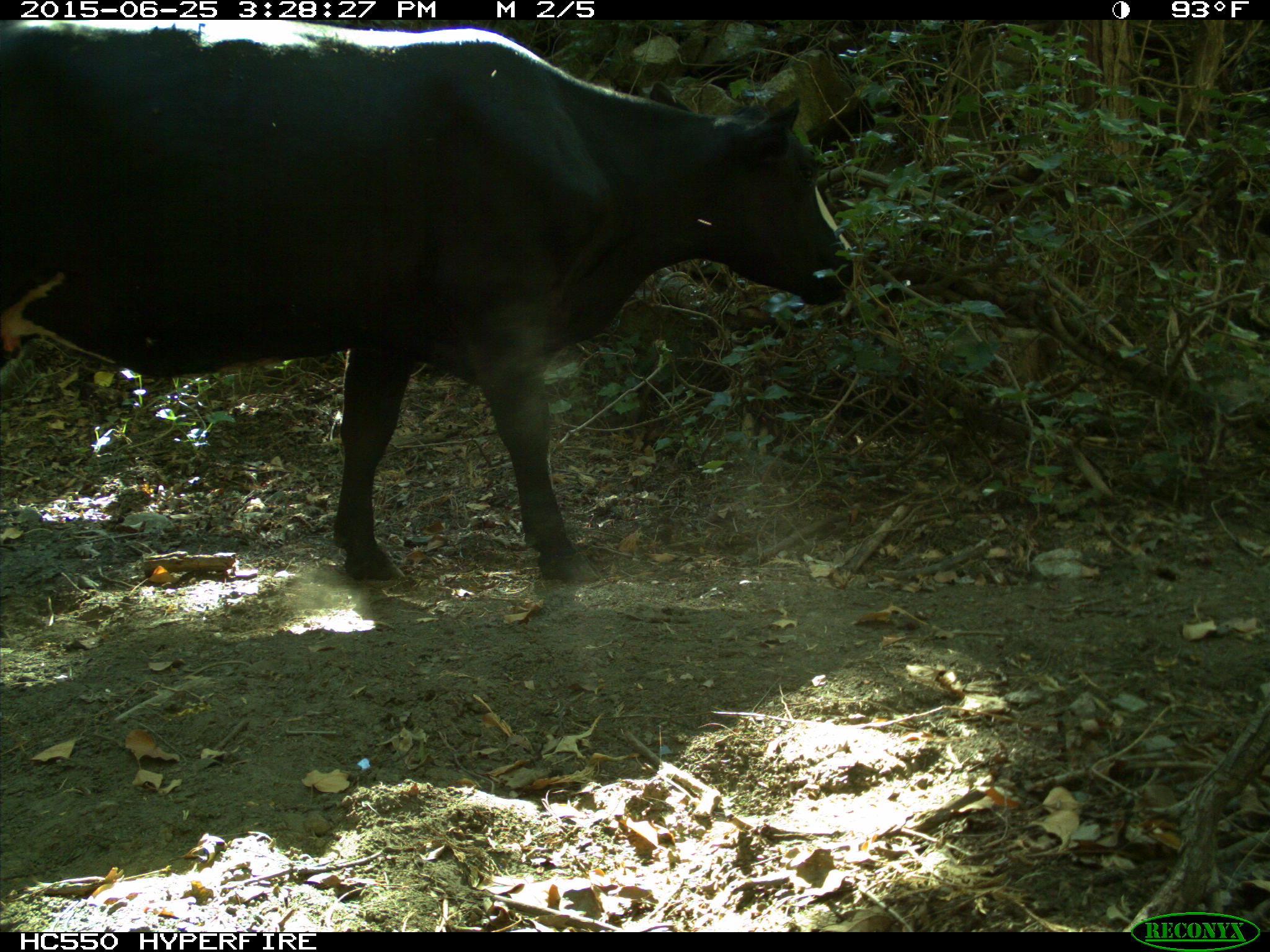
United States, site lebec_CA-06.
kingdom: Animalia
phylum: Chordata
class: Mammalia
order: Artiodactyla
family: Bovidae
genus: Bos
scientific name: Bos taurus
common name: domestic cow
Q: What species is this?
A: Bos taurus (domestic cow).